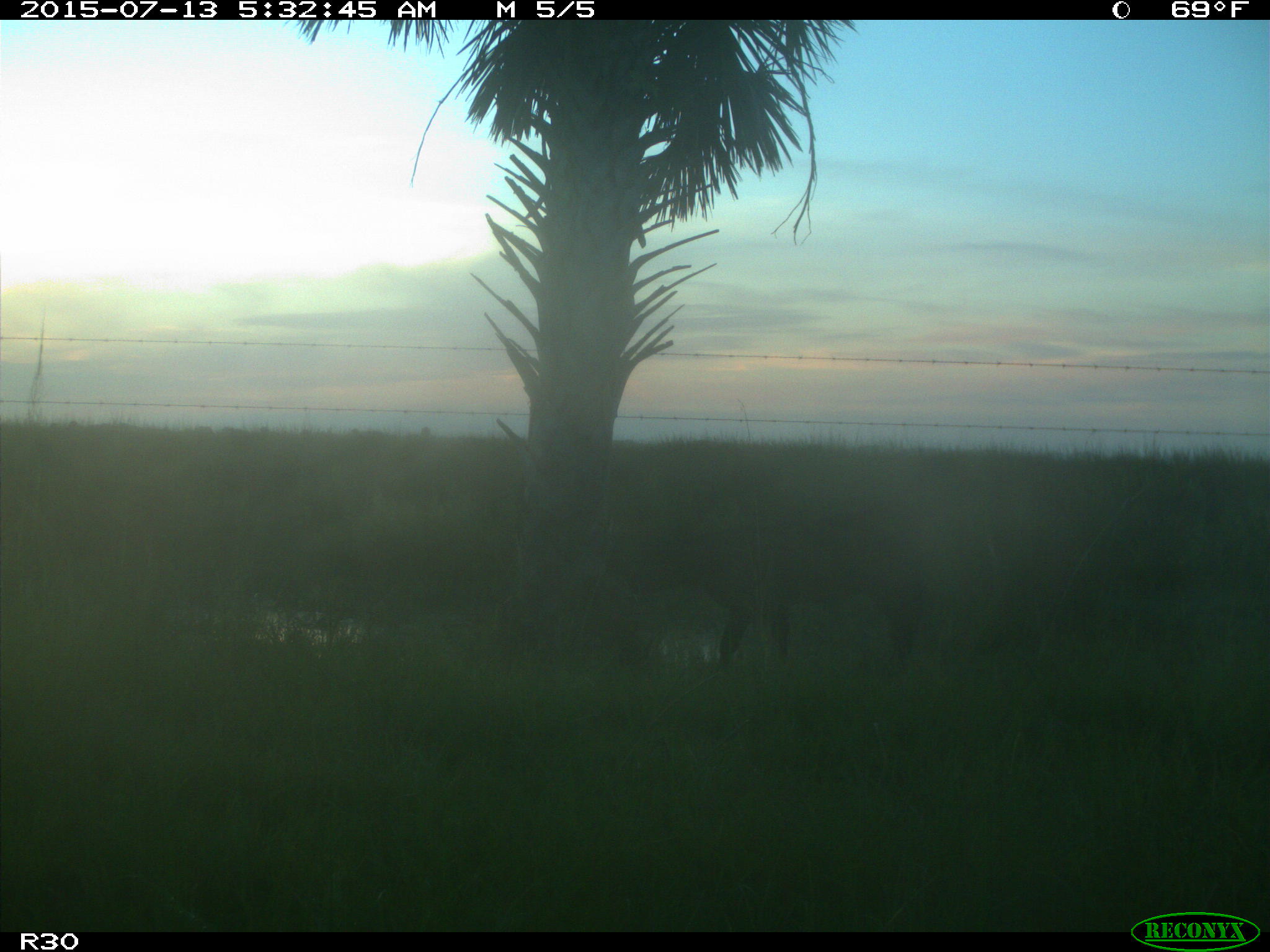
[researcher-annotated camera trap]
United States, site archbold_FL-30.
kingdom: Animalia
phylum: Chordata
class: Mammalia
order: Artiodactyla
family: Bovidae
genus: Bos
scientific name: Bos taurus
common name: domestic cow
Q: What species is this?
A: Bos taurus (domestic cow).